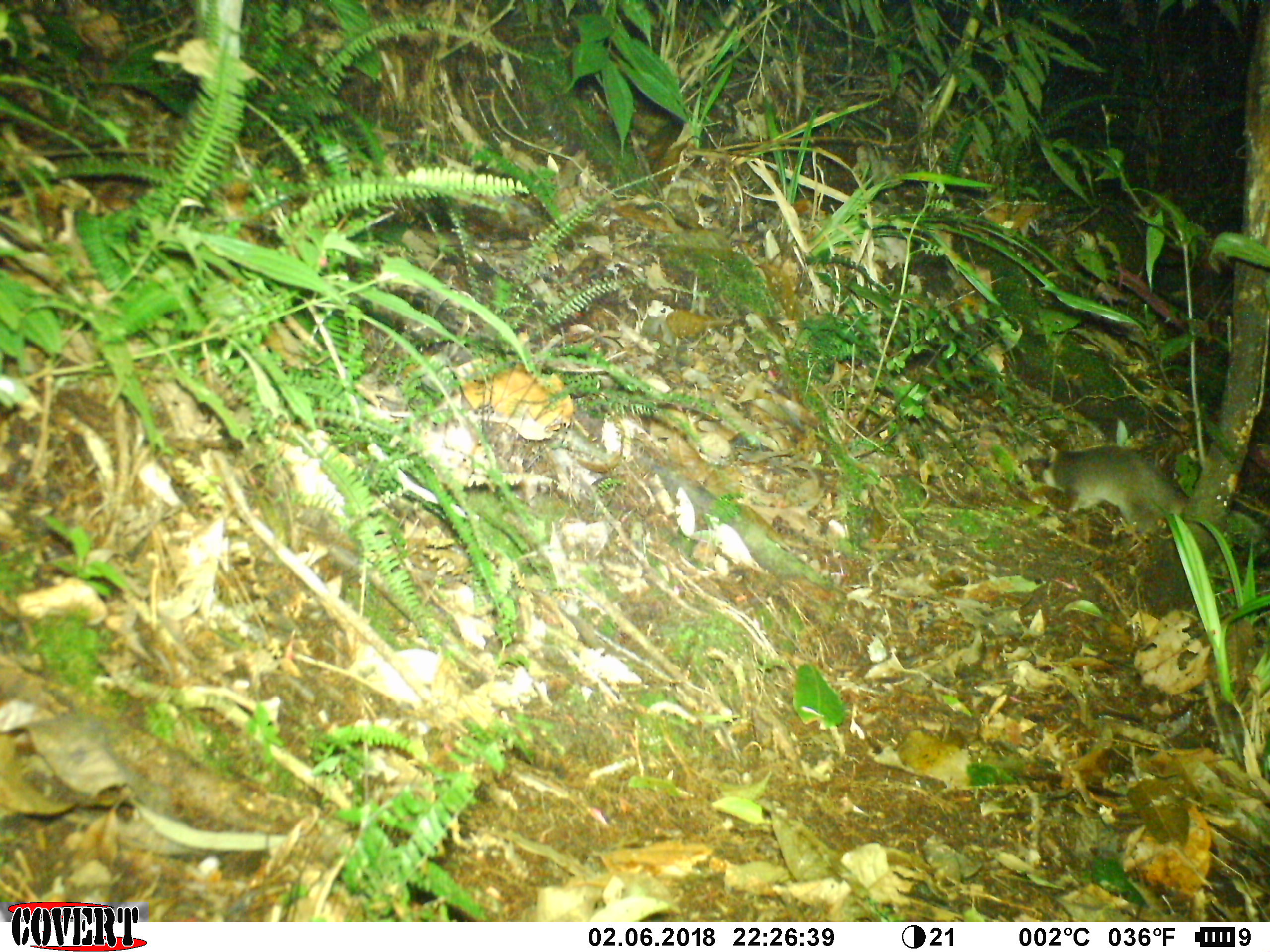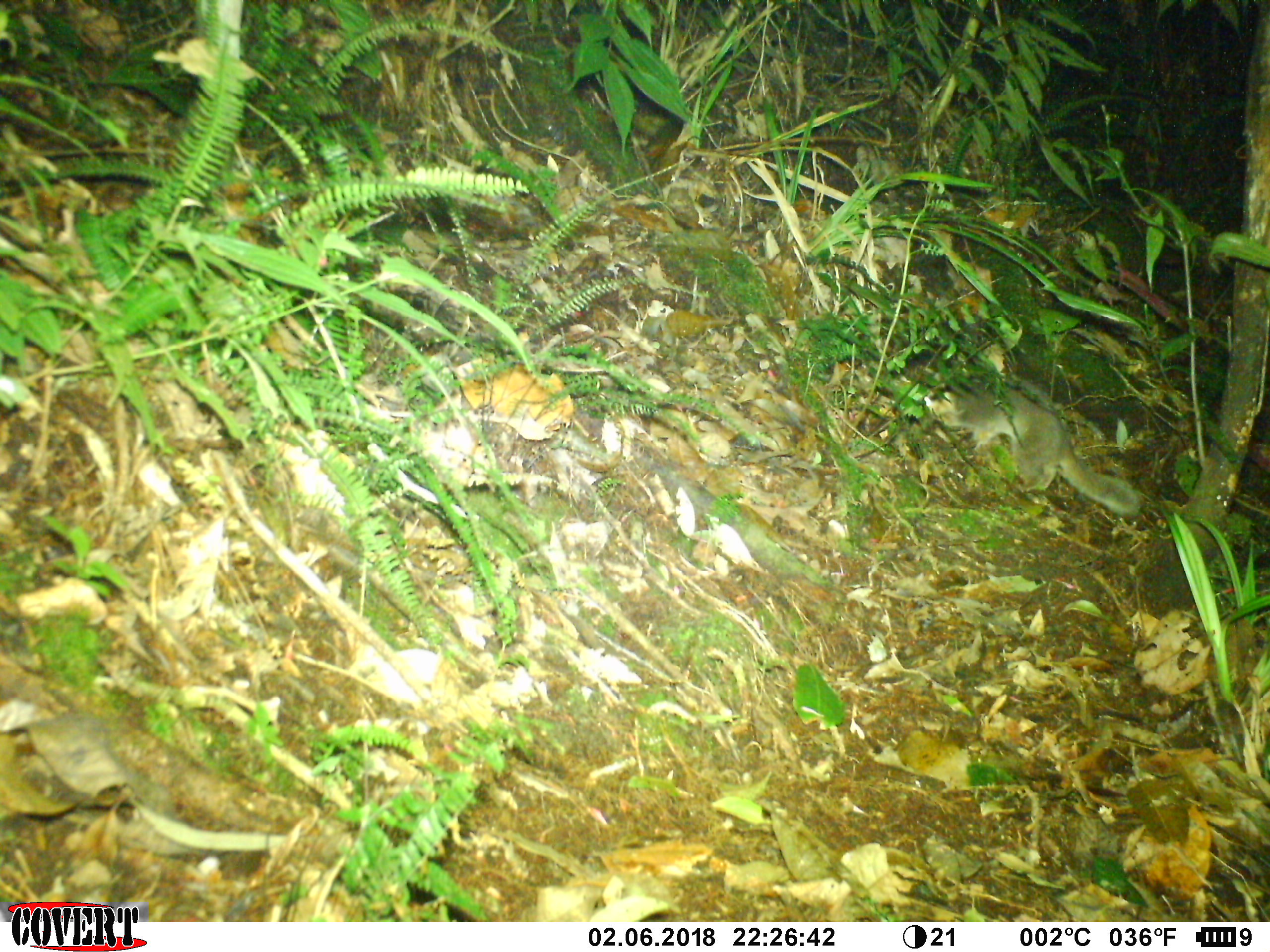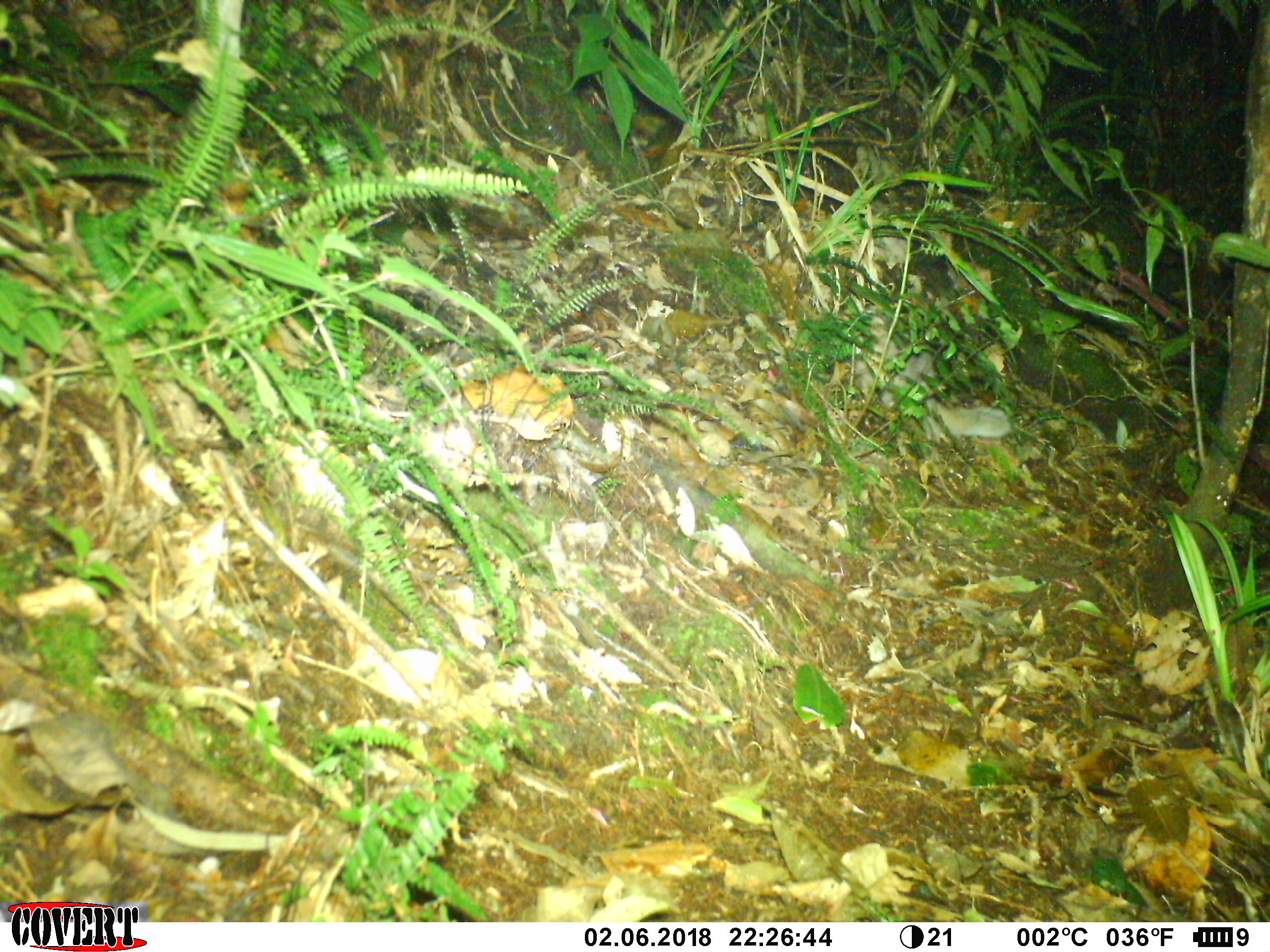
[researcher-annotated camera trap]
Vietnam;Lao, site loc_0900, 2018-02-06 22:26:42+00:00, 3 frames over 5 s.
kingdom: Animalia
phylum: Chordata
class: Mammalia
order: Carnivora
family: Mustelidae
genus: Melogale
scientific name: Melogale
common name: ferret badger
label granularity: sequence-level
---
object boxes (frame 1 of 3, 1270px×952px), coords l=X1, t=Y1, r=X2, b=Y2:
ferret badger: l=1041, t=444, r=1270, b=556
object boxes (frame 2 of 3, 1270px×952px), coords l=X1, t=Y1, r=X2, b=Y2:
ferret badger: l=908, t=375, r=1141, b=518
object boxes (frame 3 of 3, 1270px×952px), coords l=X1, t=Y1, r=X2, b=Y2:
ferret badger: l=827, t=302, r=1014, b=461